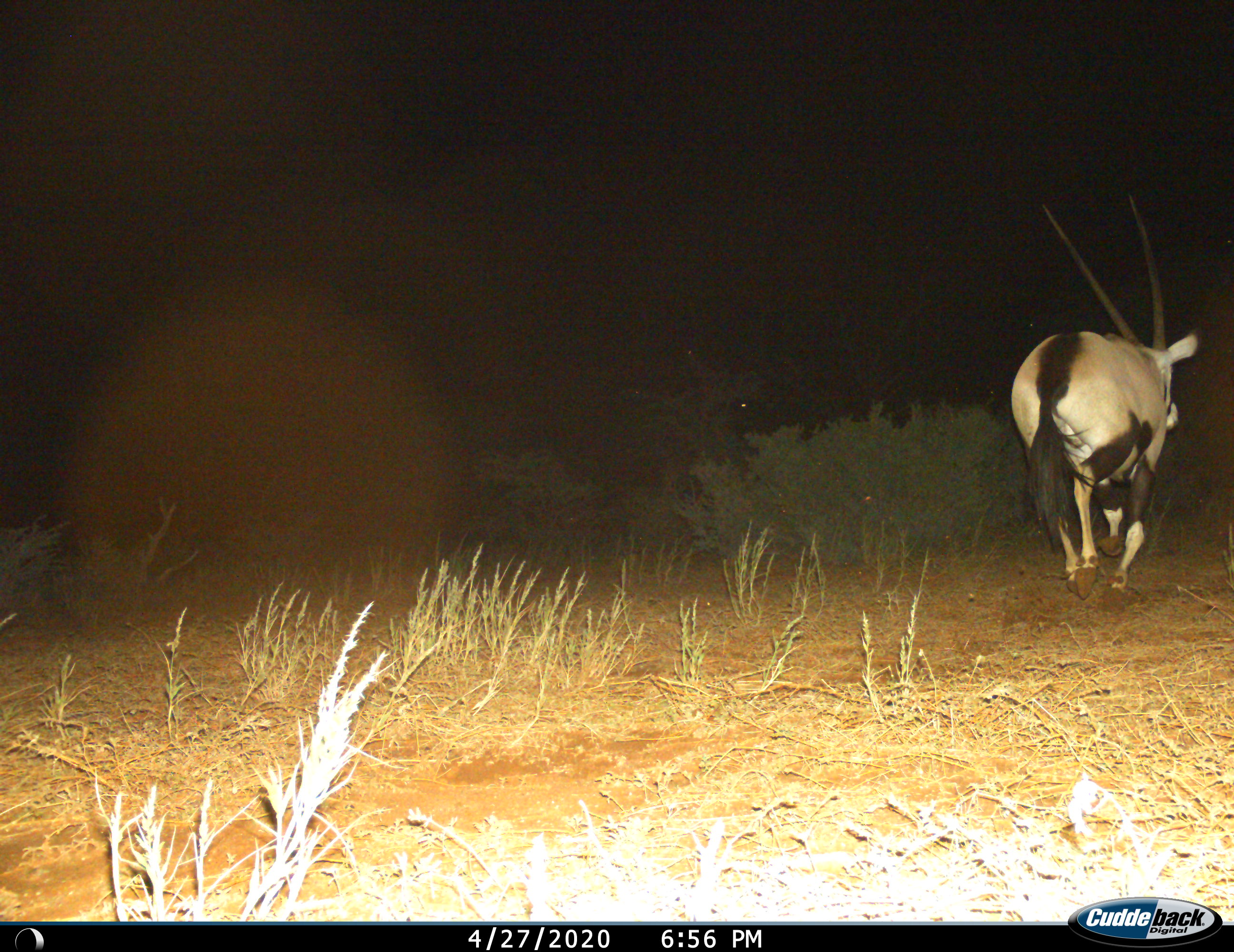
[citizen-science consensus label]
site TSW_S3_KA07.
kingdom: Animalia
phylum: Chordata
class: Mammalia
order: Artiodactyla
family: Bovidae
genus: Oryx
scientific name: Oryx gazella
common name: gemsbok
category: oryx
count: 1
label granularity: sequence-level